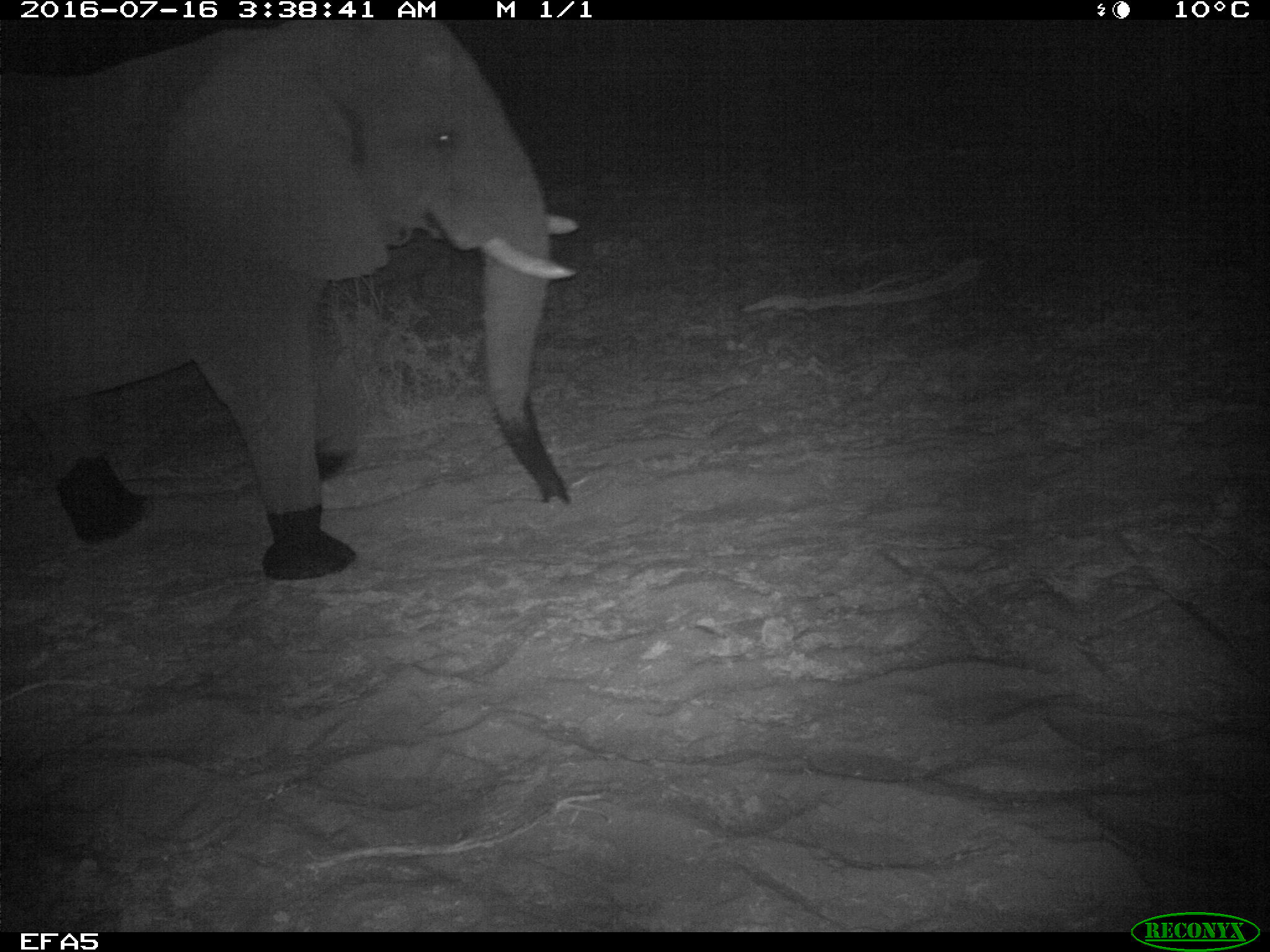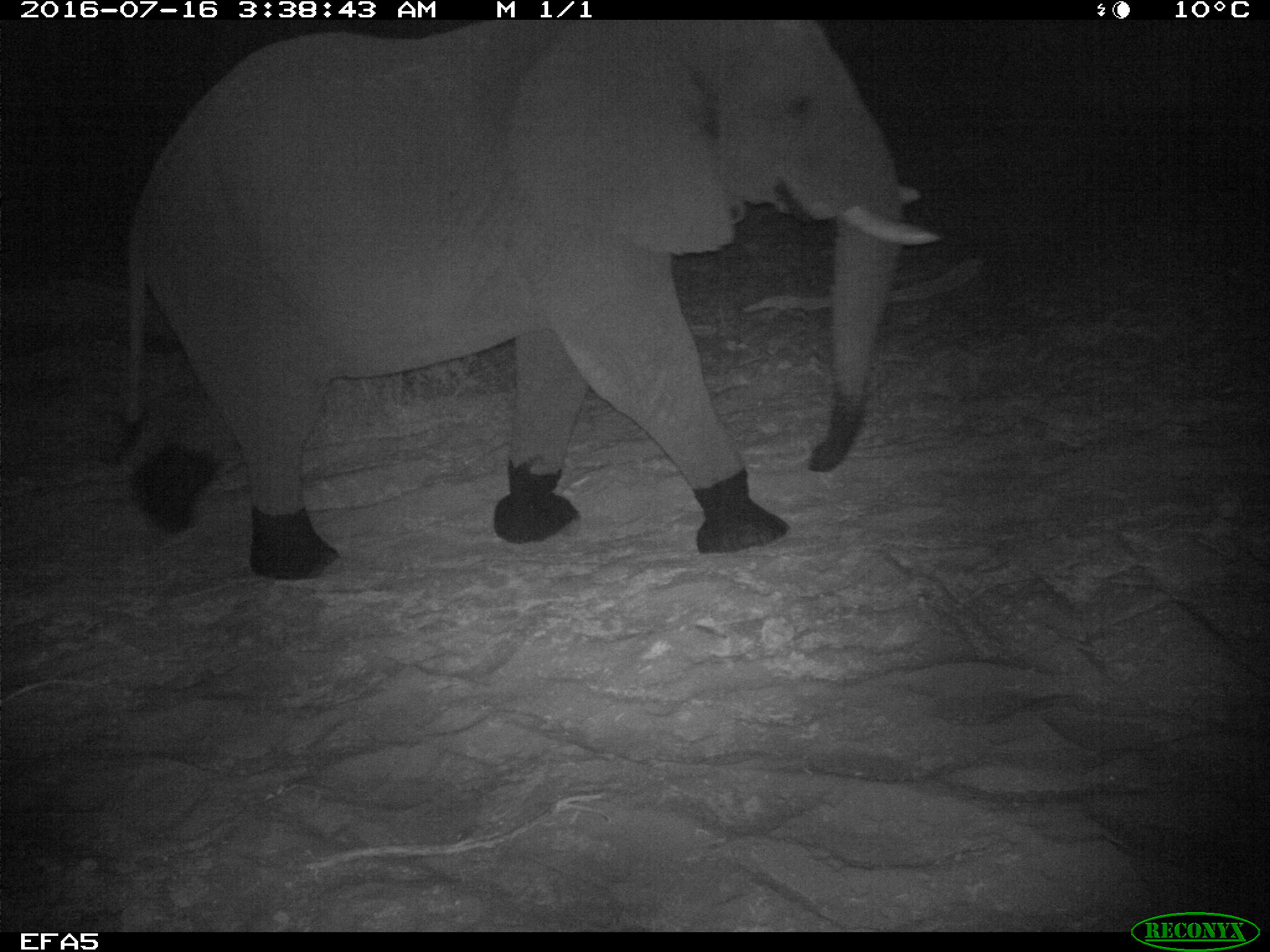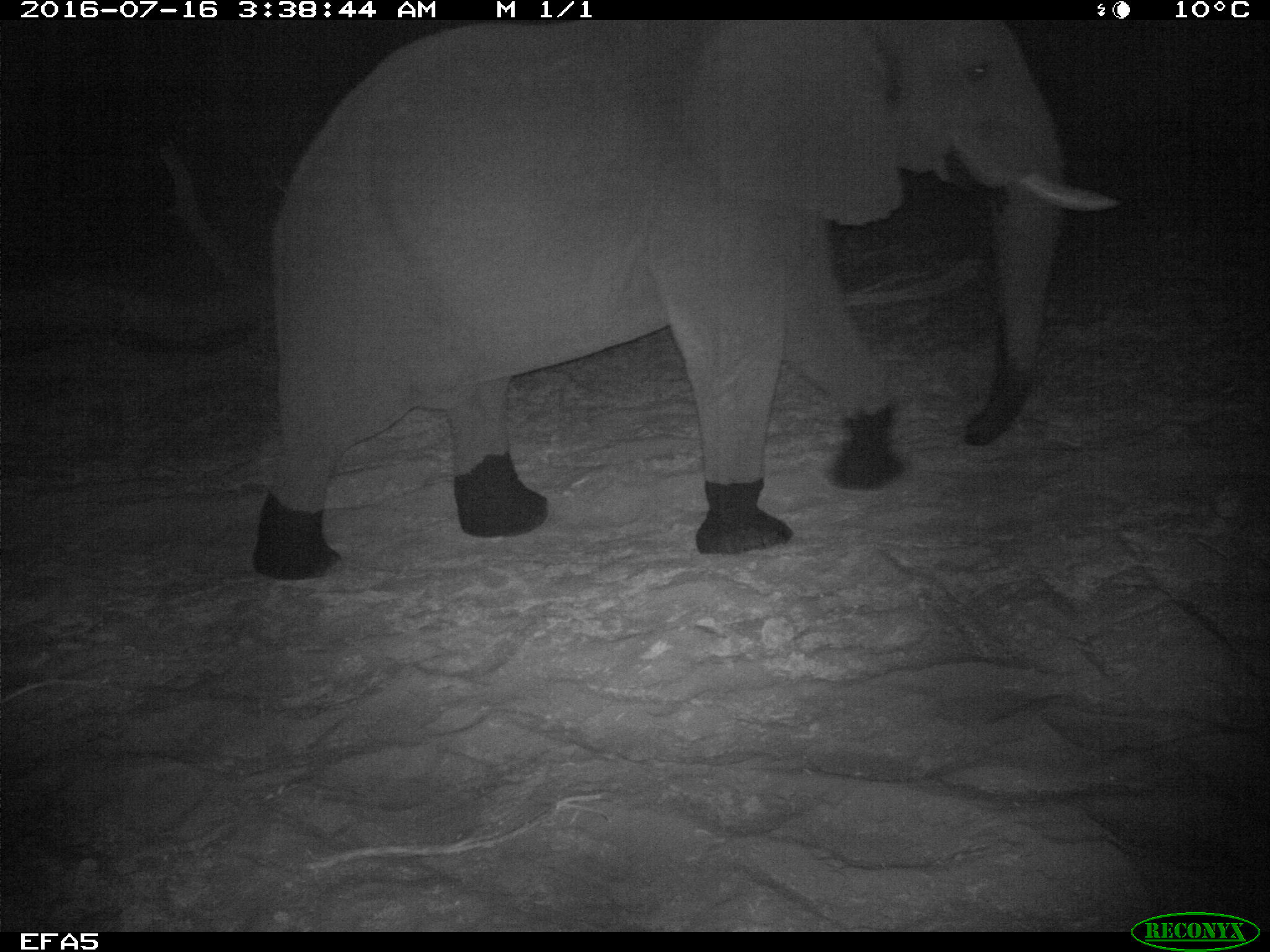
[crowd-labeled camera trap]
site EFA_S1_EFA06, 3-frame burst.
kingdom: Animalia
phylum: Chordata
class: Mammalia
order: Proboscidea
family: Elephantidae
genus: Loxodonta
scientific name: Loxodonta africana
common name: african bush elephant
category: elephant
Elephant (african bush elephant) (Loxodonta africana), count 1. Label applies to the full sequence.